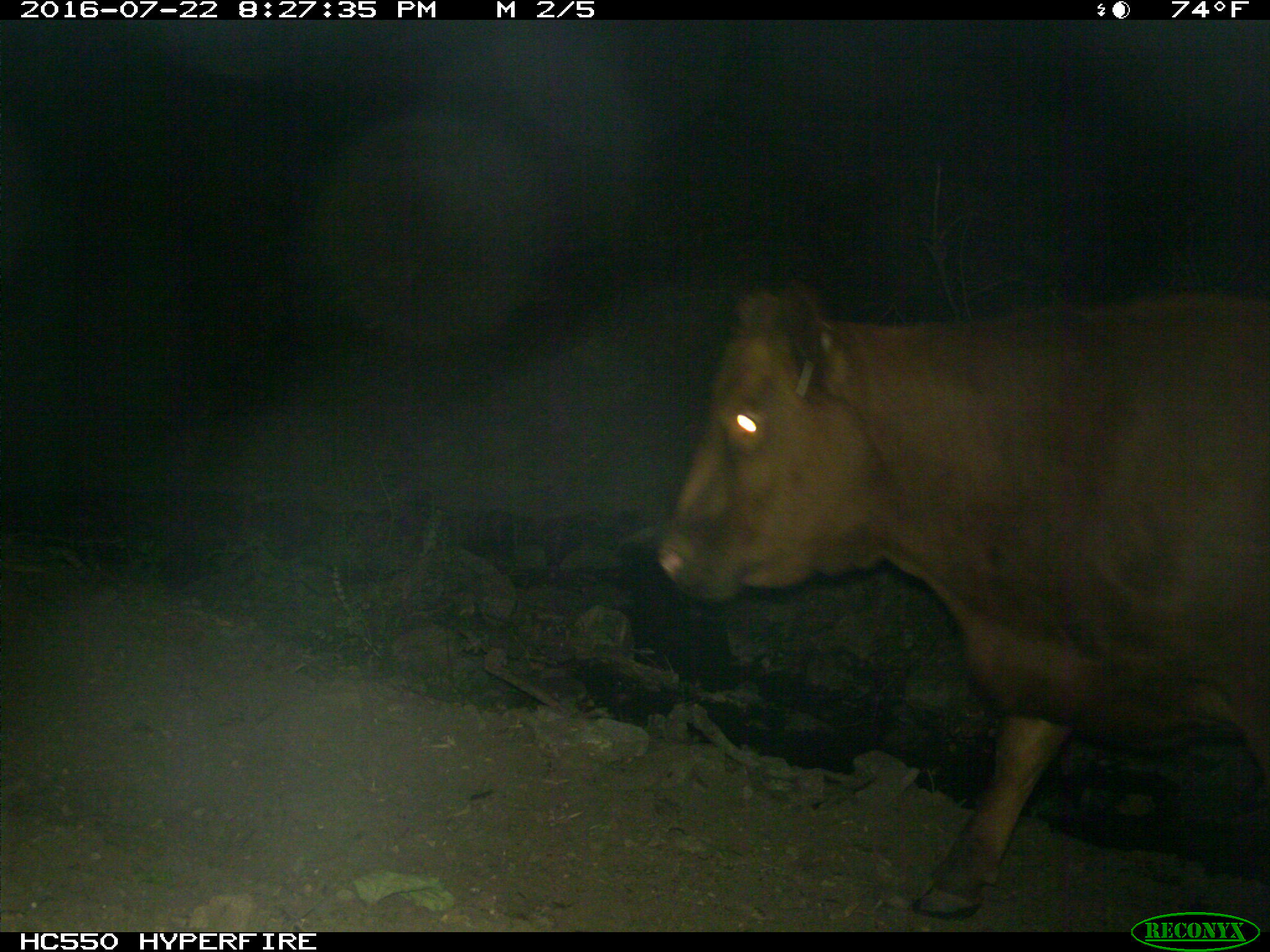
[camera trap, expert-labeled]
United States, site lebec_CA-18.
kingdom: Animalia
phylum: Chordata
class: Mammalia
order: Artiodactyla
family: Bovidae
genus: Bos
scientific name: Bos taurus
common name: domestic cow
Bos taurus (domestic cow).